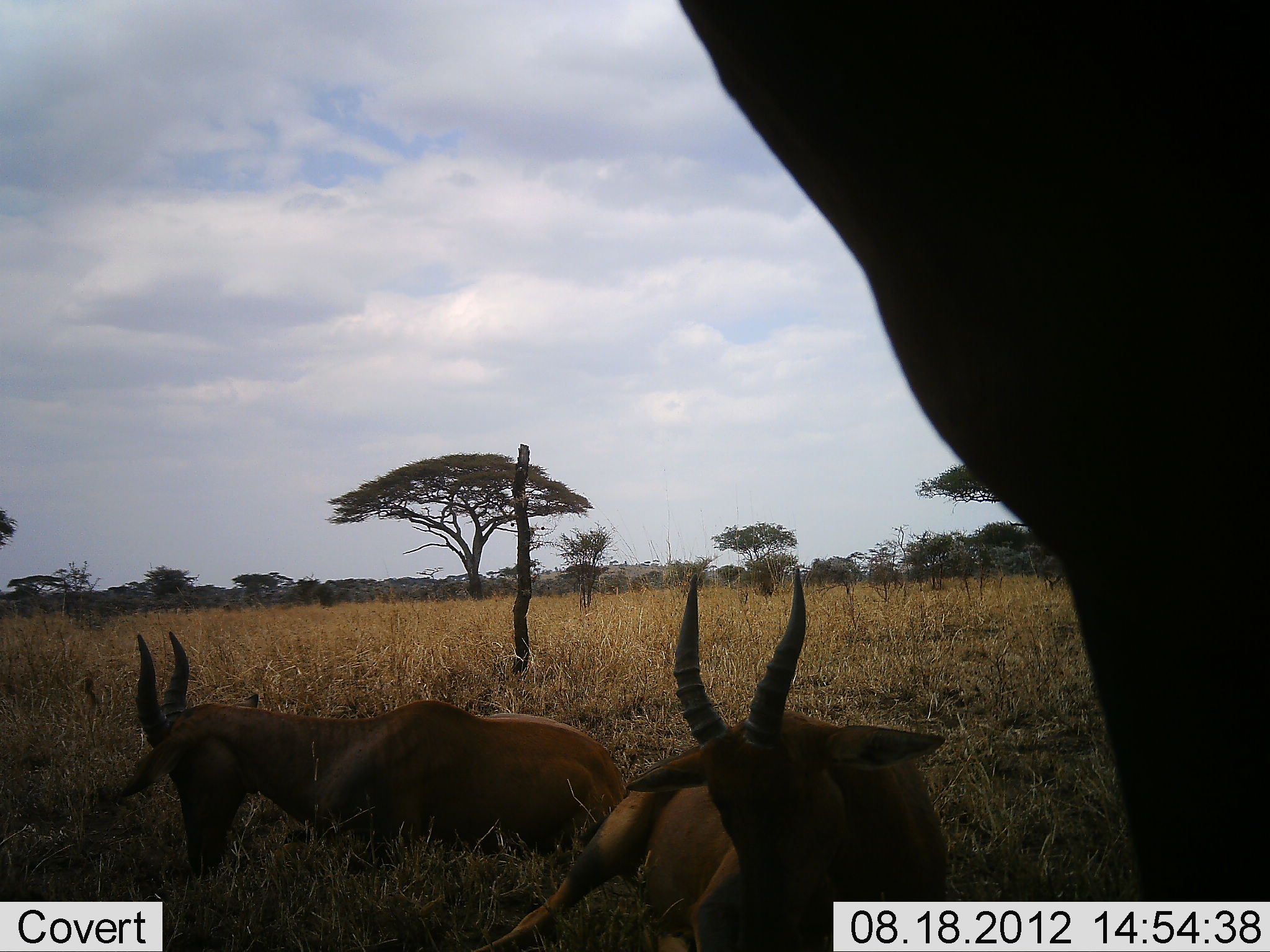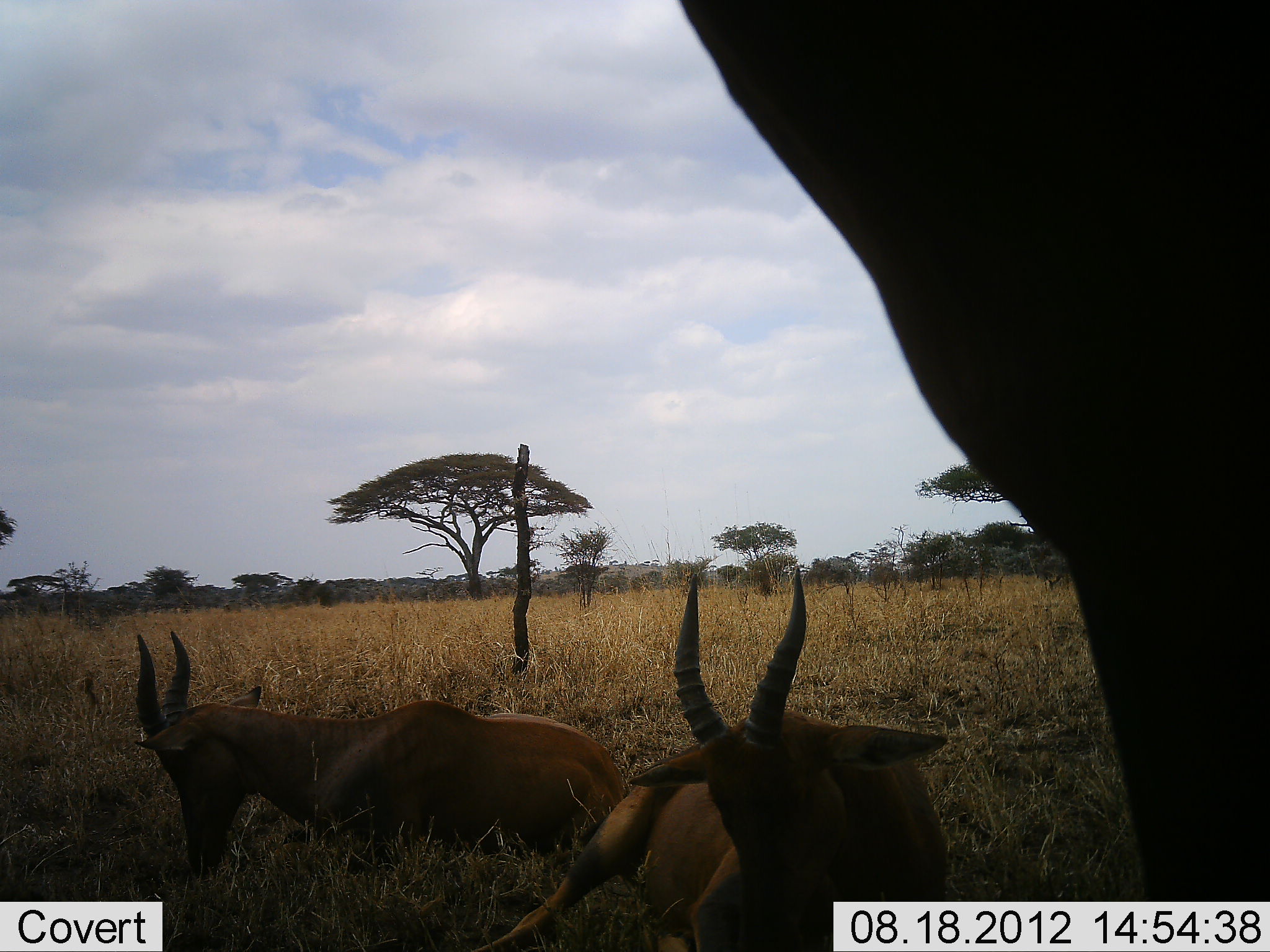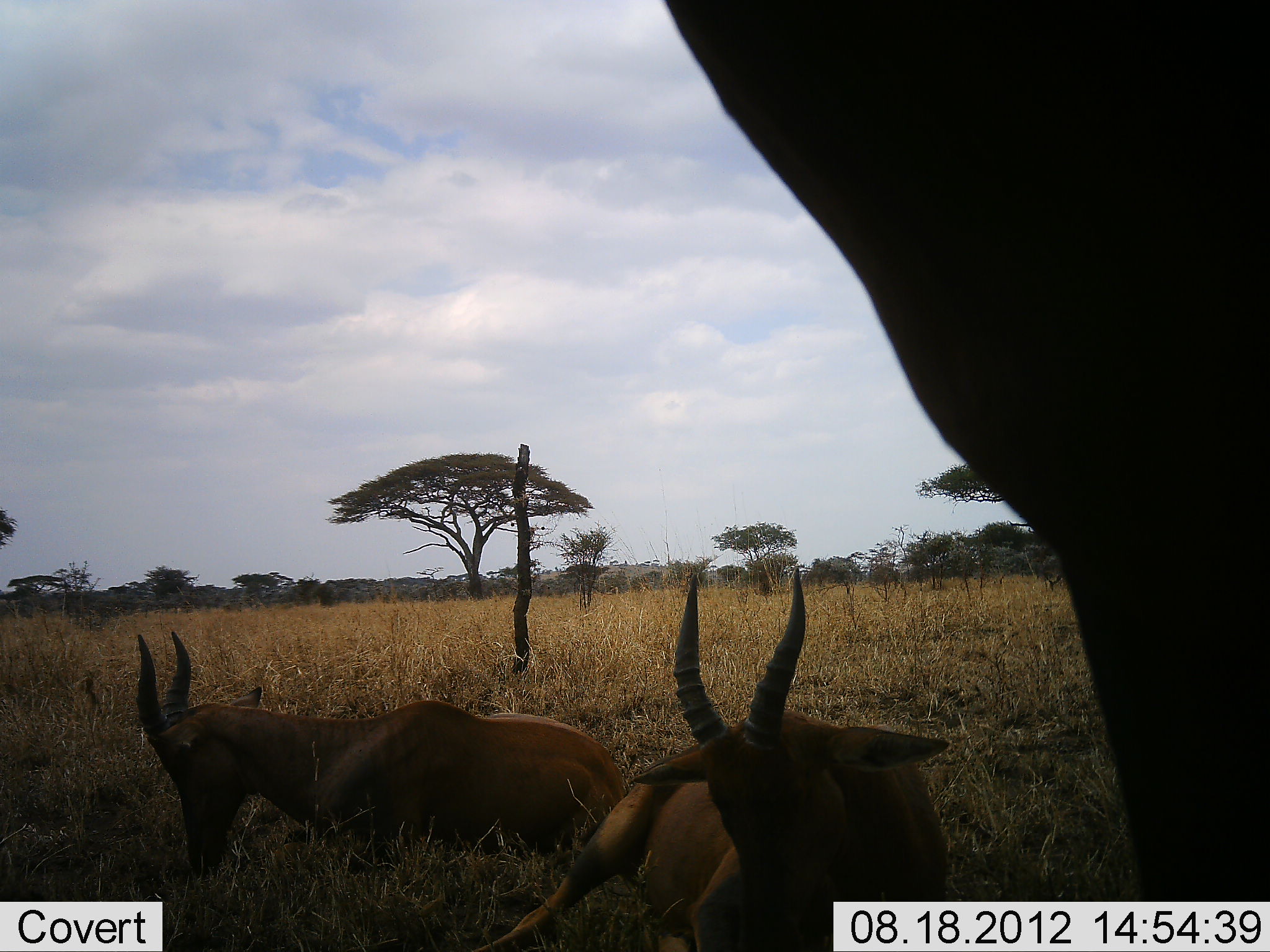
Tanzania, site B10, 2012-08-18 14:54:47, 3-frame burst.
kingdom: Animalia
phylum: Chordata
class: Mammalia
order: Artiodactyla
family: Bovidae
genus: Damaliscus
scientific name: Damaliscus lunatus jimela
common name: topi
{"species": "topi (Damaliscus lunatus jimela)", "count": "3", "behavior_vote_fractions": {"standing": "70%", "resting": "100%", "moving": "0%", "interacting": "0%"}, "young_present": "0%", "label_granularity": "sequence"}